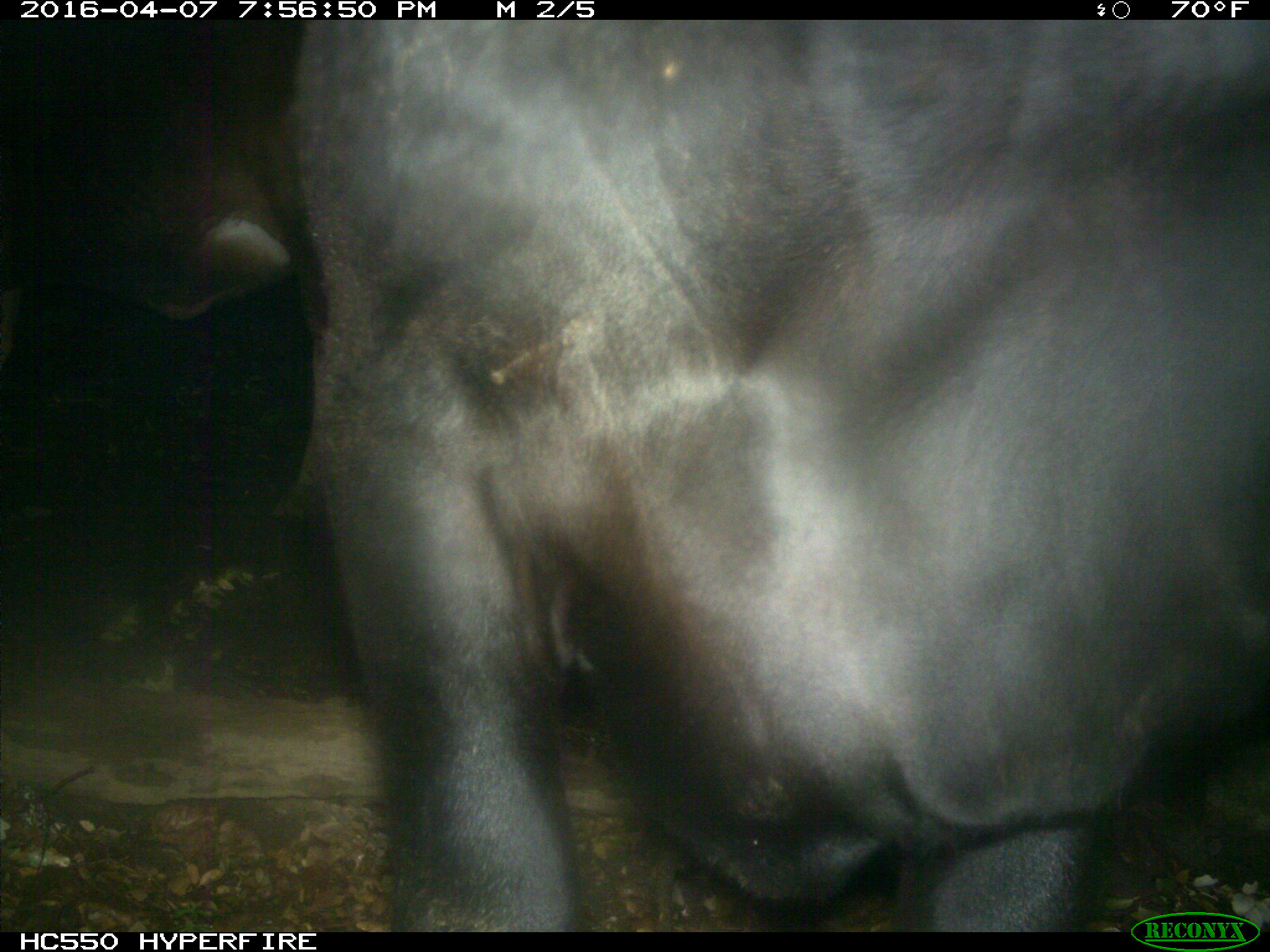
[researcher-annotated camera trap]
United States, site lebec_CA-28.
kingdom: Animalia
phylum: Chordata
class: Mammalia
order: Artiodactyla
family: Bovidae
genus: Bos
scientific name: Bos taurus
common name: domestic cow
Bos taurus (domestic cow).